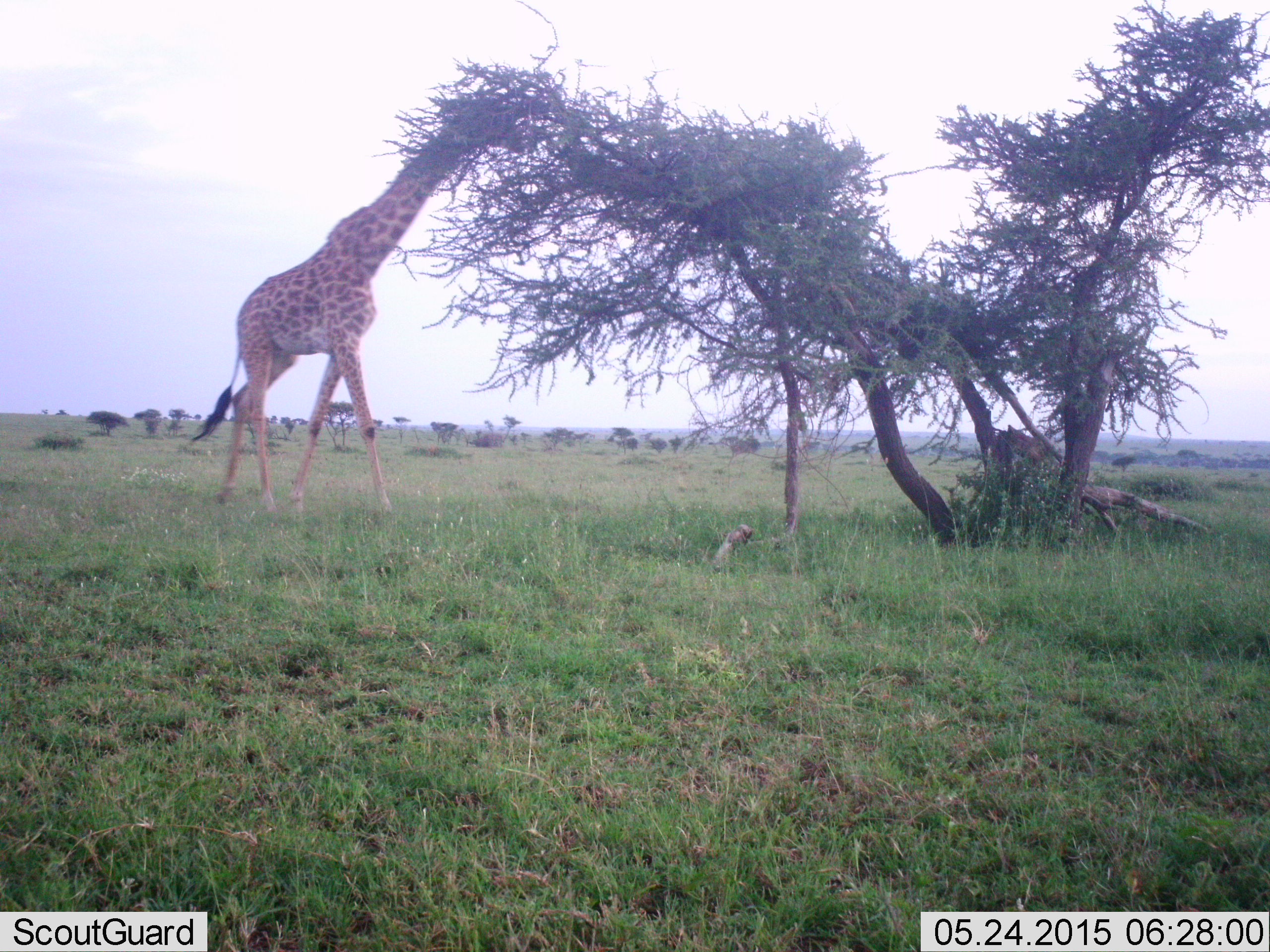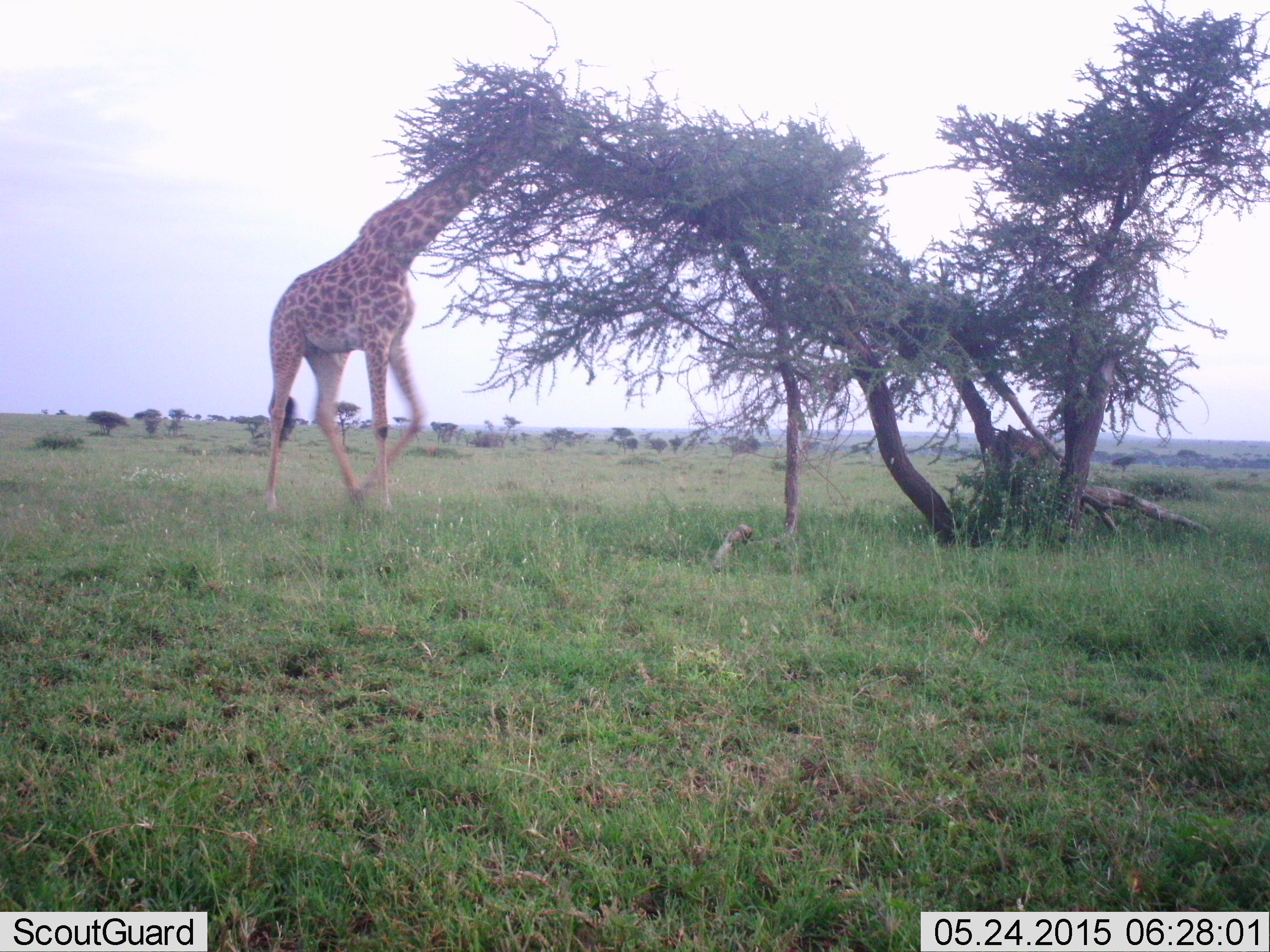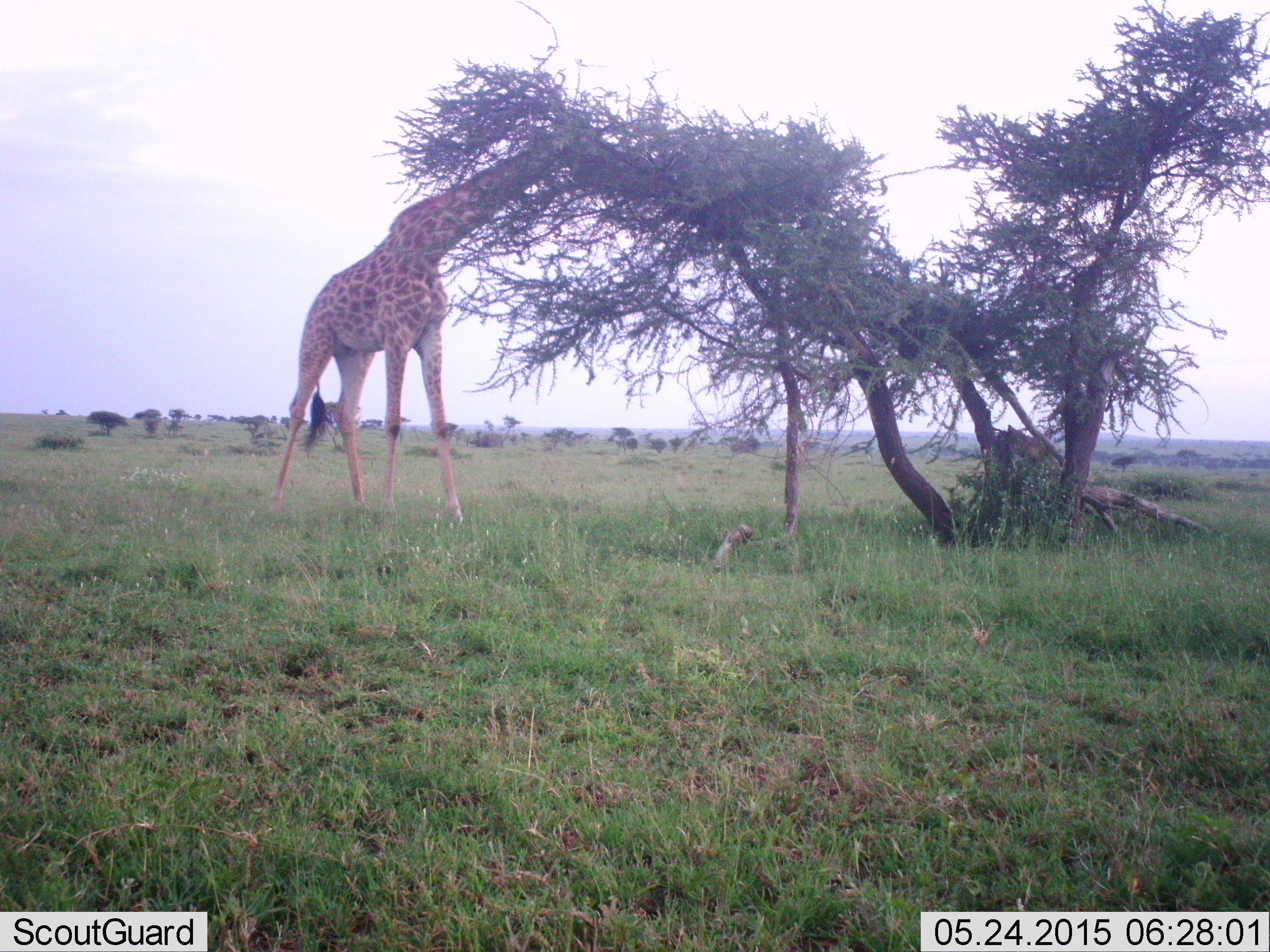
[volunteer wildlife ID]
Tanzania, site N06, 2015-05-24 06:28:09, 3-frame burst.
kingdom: Animalia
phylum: Chordata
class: Mammalia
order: Artiodactyla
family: Giraffidae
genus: Giraffa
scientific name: Giraffa camelopardalis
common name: giraffe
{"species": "giraffe (Giraffa camelopardalis)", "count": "1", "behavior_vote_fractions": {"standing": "10%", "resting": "0%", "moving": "40%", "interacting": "0%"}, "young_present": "0%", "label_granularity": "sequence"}